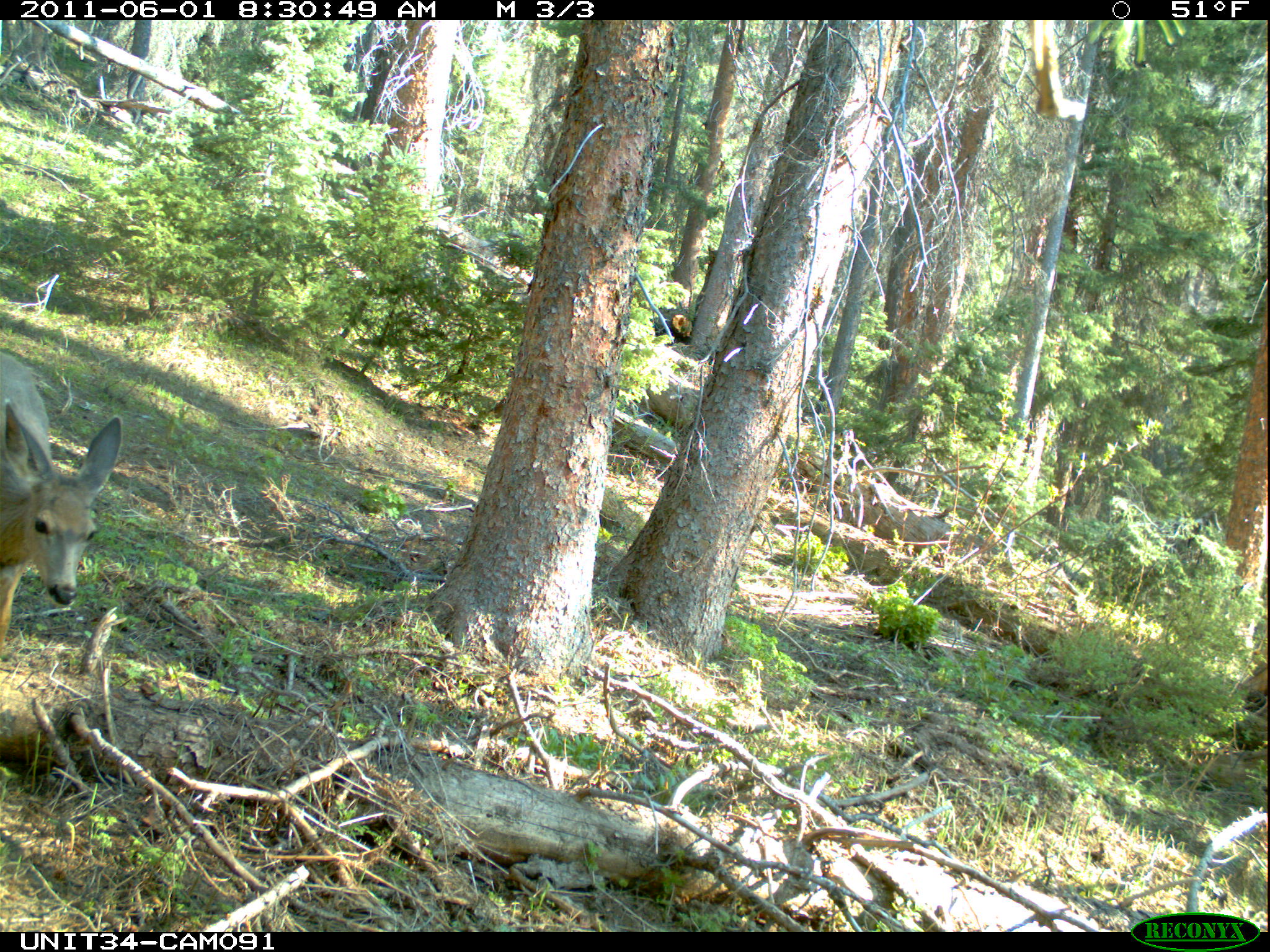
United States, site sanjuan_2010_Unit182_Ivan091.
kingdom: Animalia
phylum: Chordata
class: Mammalia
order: Artiodactyla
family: Cervidae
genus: Odocoileus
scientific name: Odocoileus hemionus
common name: mule deer